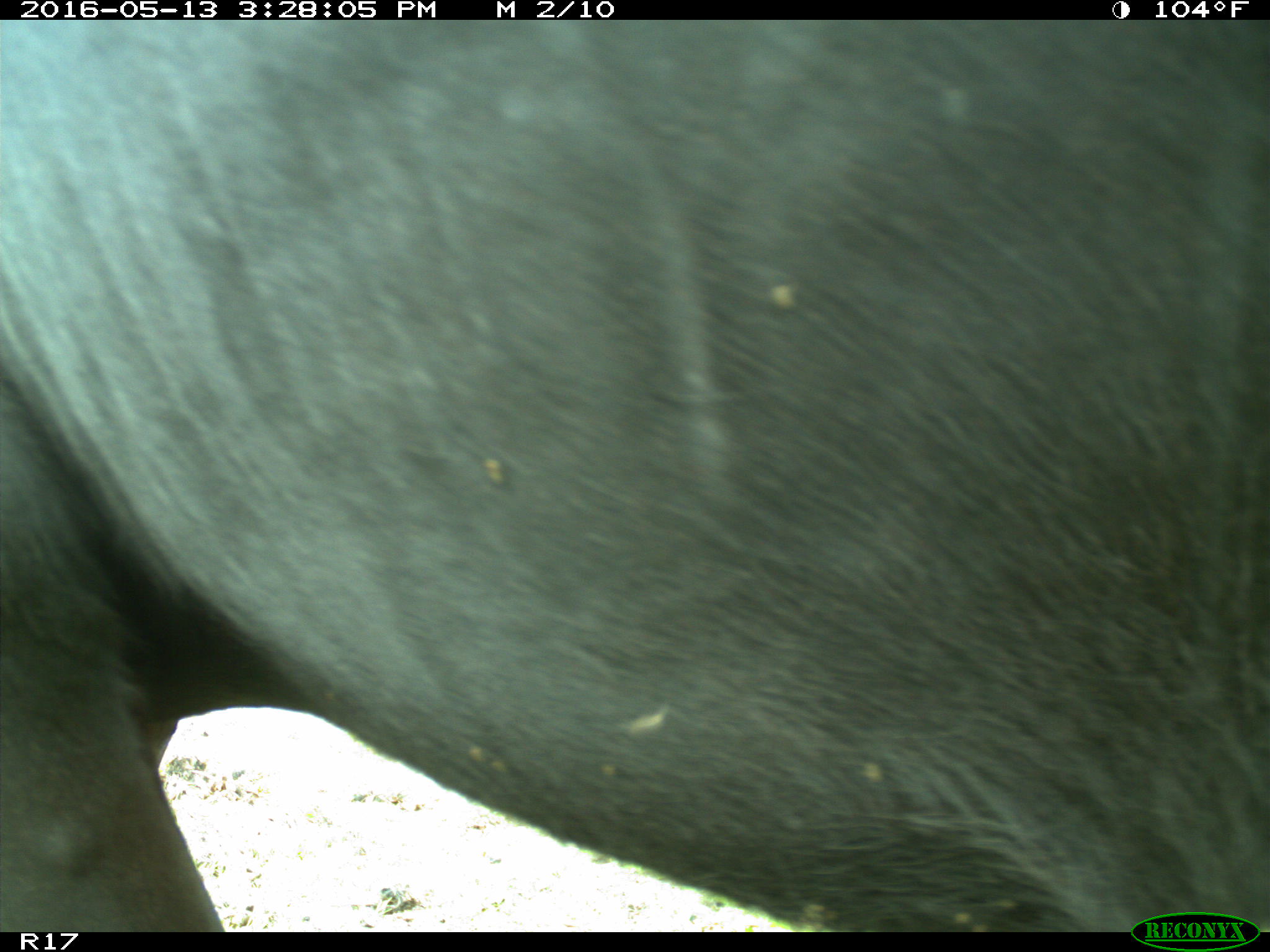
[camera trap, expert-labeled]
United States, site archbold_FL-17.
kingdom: Animalia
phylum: Chordata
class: Mammalia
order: Artiodactyla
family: Bovidae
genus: Bos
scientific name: Bos taurus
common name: domestic cow